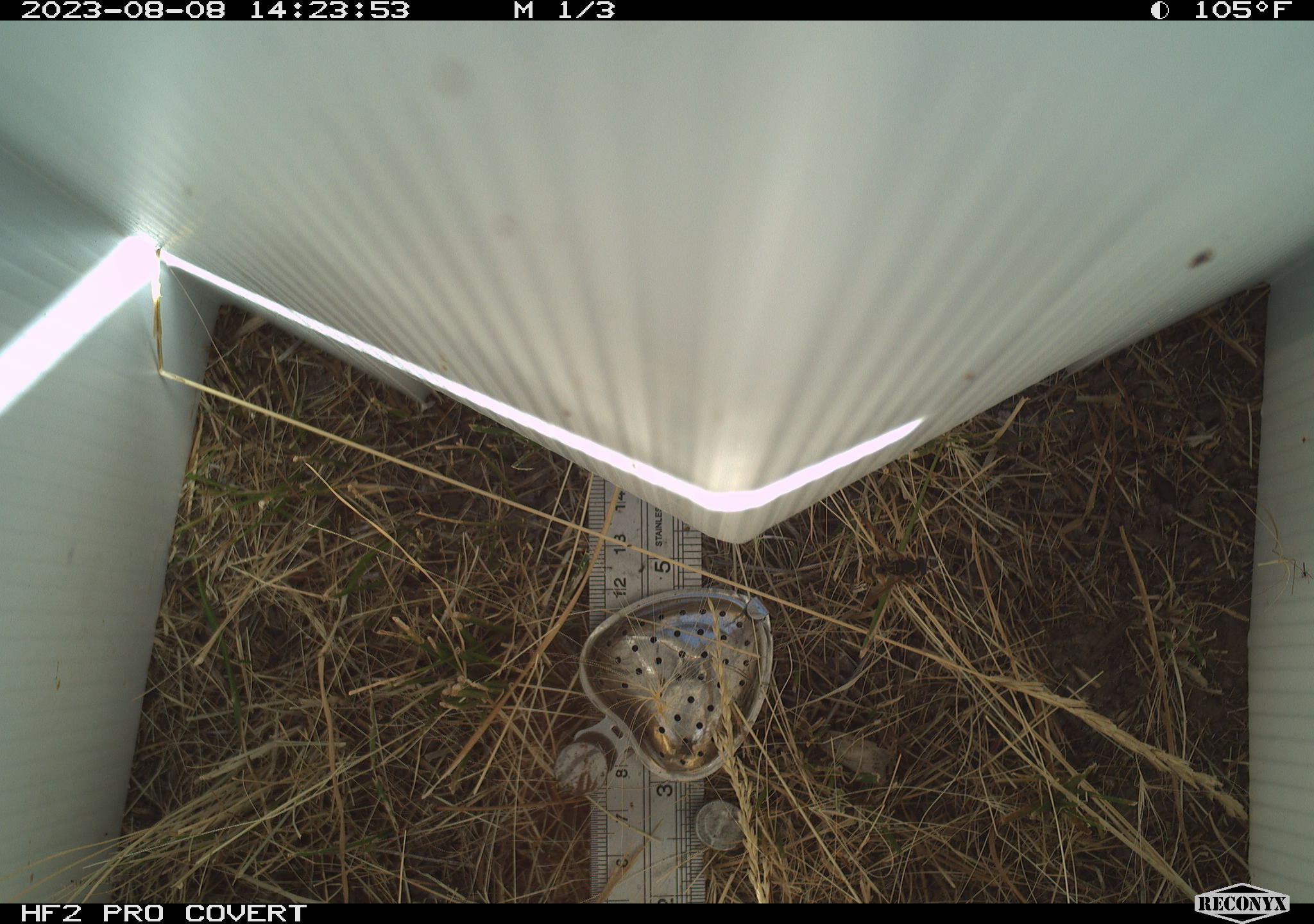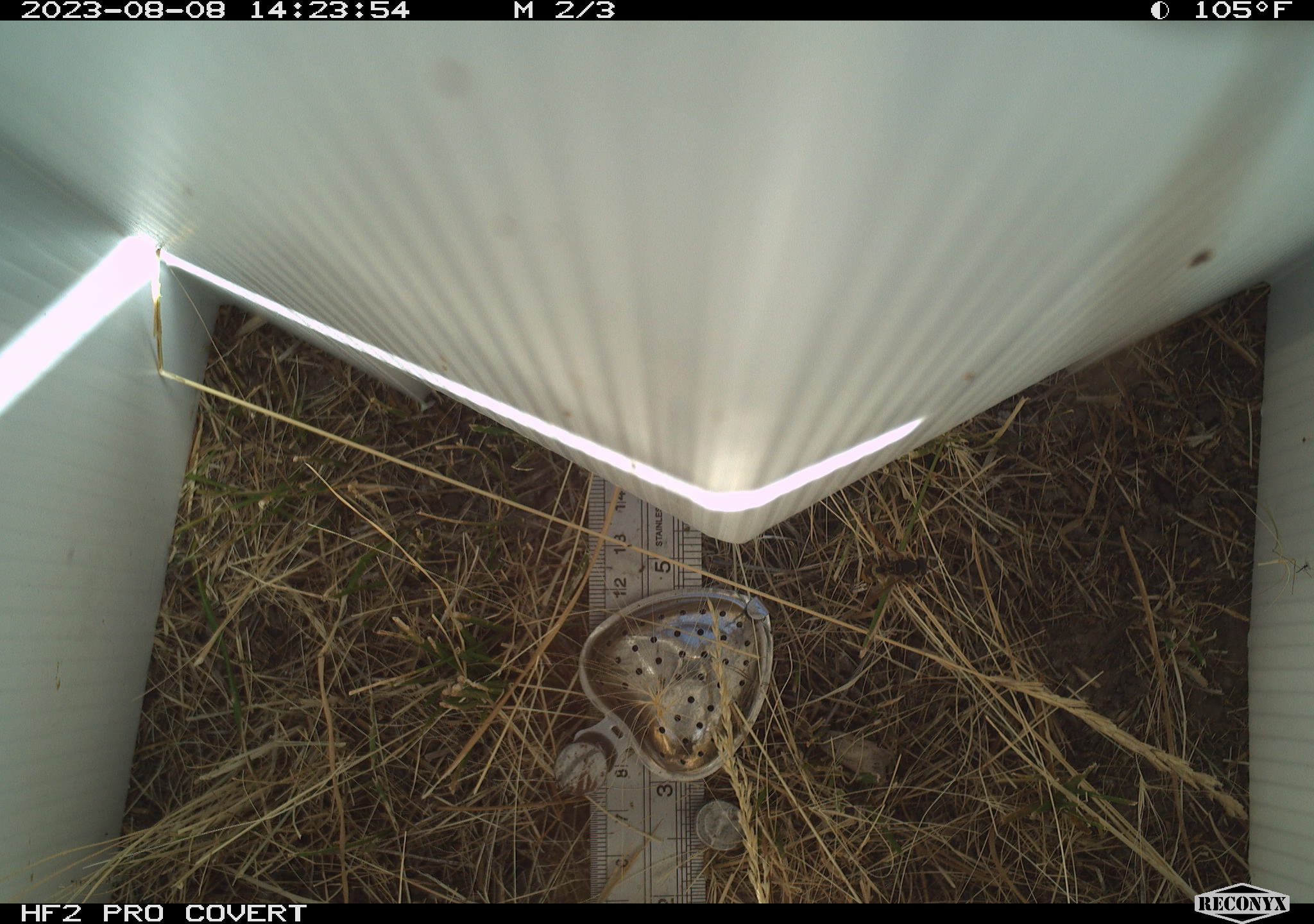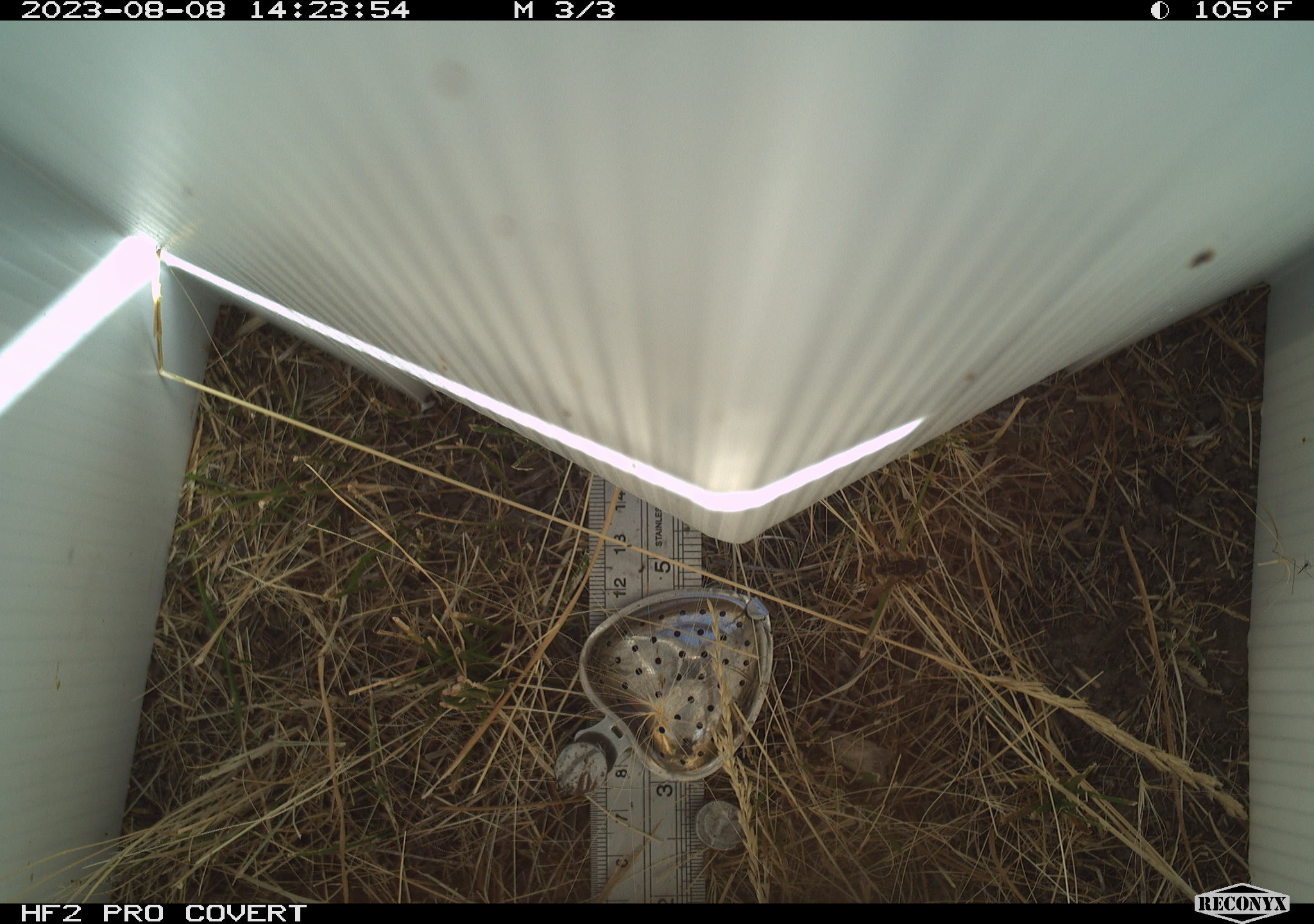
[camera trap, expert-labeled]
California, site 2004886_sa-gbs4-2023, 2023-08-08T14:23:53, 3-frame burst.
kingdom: Animalia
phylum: Arthropoda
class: Insecta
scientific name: Insecta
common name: insect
Insect (Insecta).